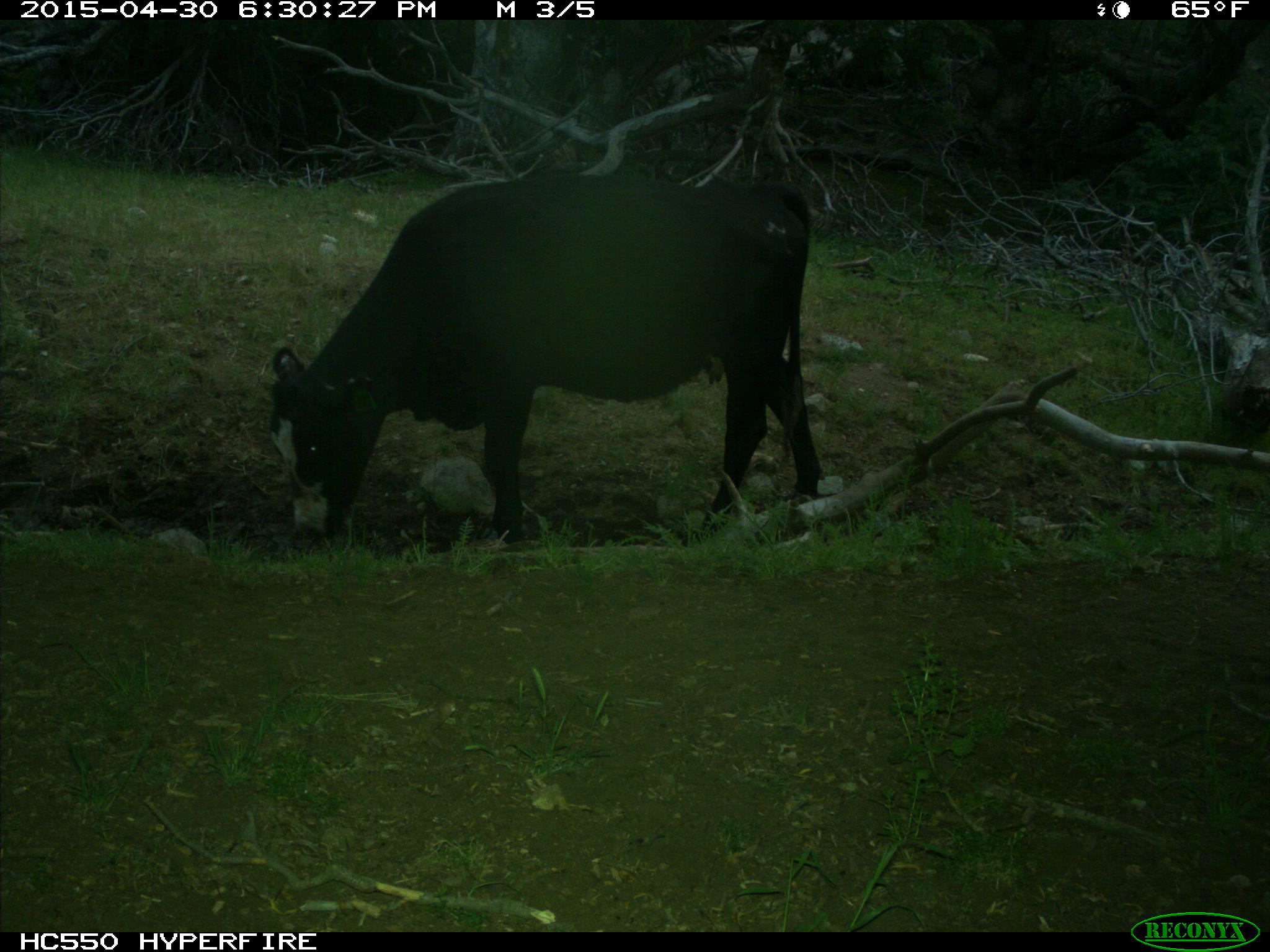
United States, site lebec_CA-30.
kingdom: Animalia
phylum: Chordata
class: Mammalia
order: Artiodactyla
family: Bovidae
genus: Bos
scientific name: Bos taurus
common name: domestic cow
Bos taurus (domestic cow).